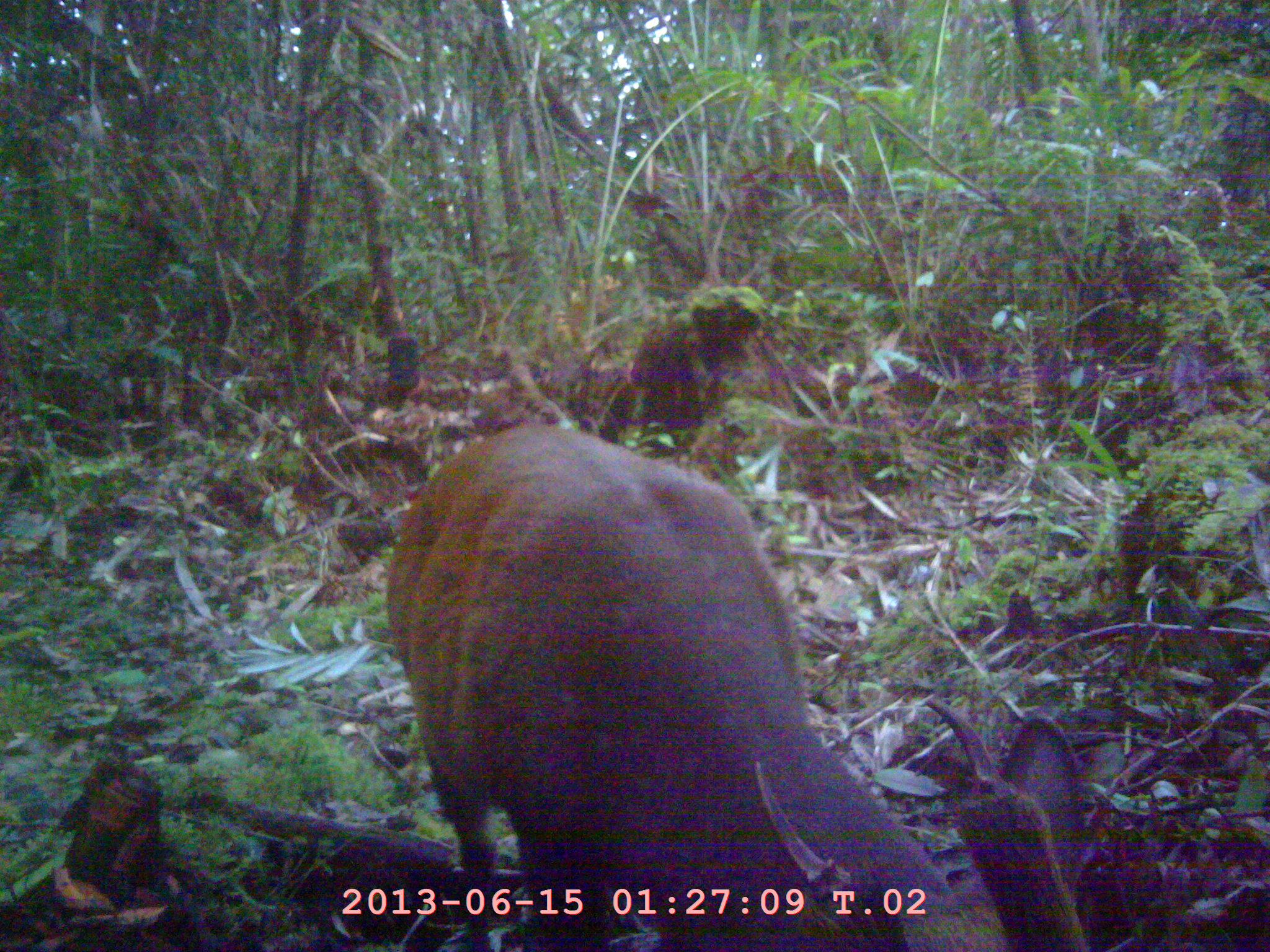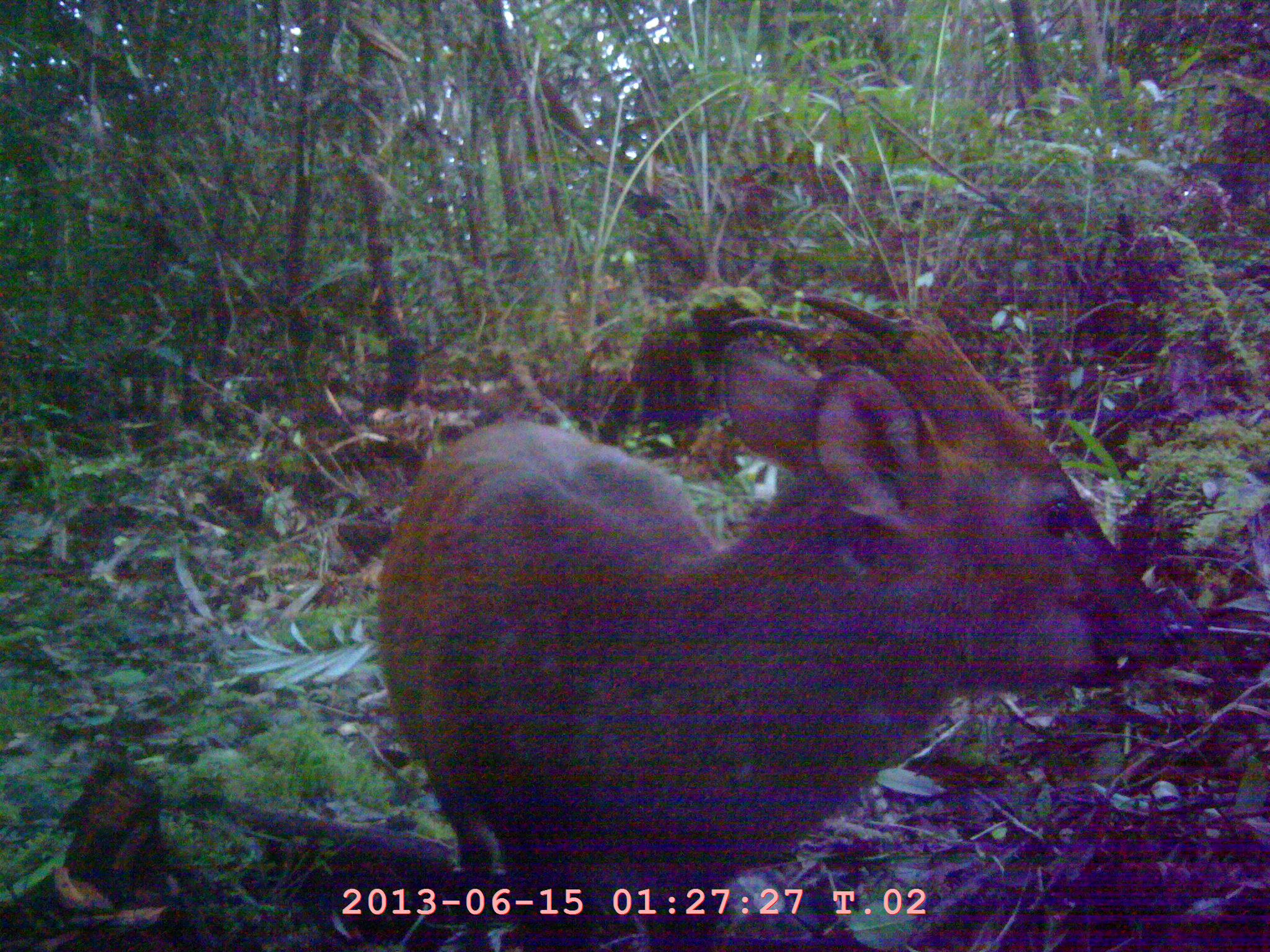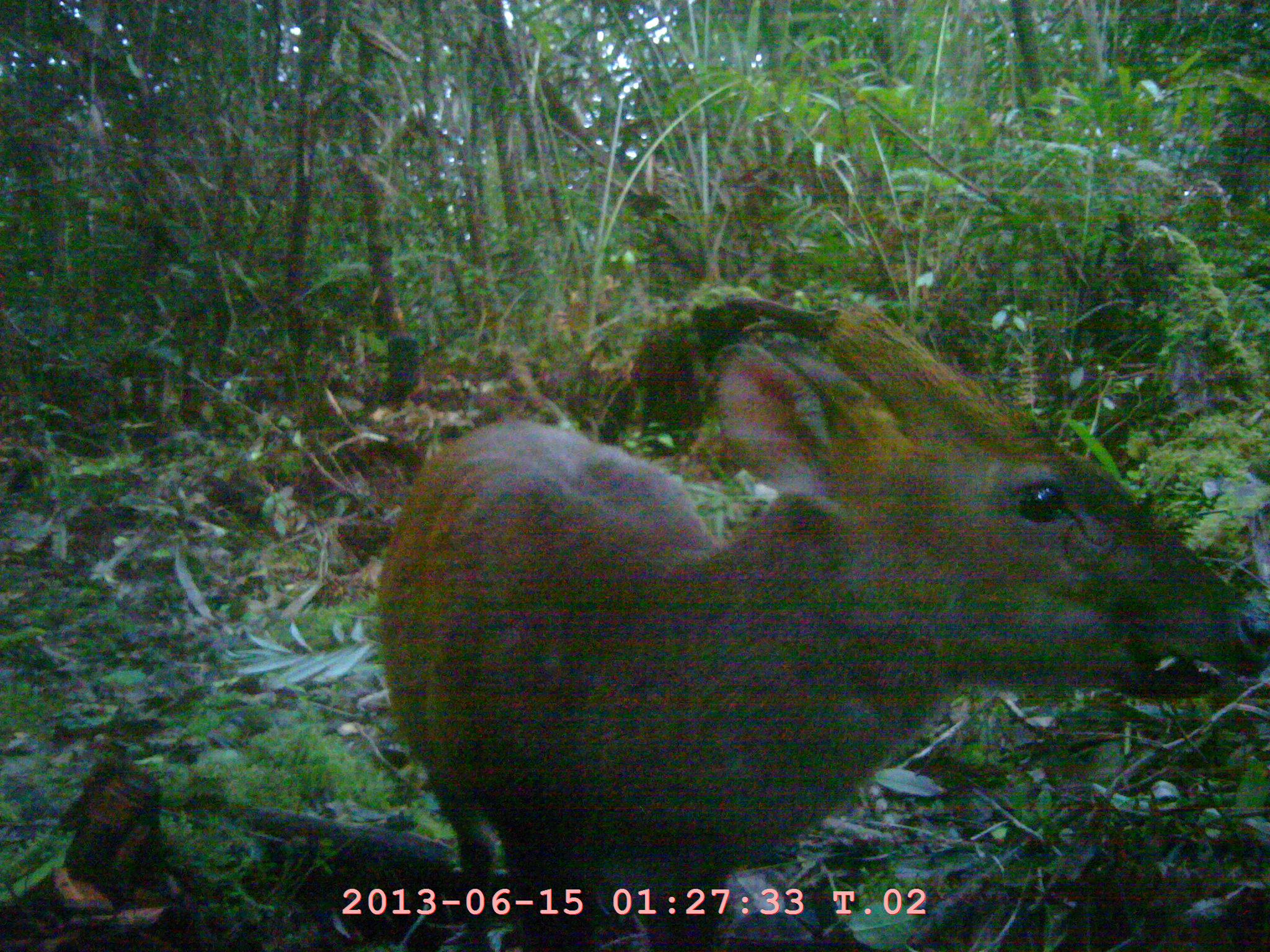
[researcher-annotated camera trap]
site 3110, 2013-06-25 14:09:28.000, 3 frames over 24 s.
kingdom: Animalia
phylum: Chordata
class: Mammalia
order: Artiodactyla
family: Cervidae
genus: Muntiacus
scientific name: Muntiacus muntjak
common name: southern red muntjac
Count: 1.